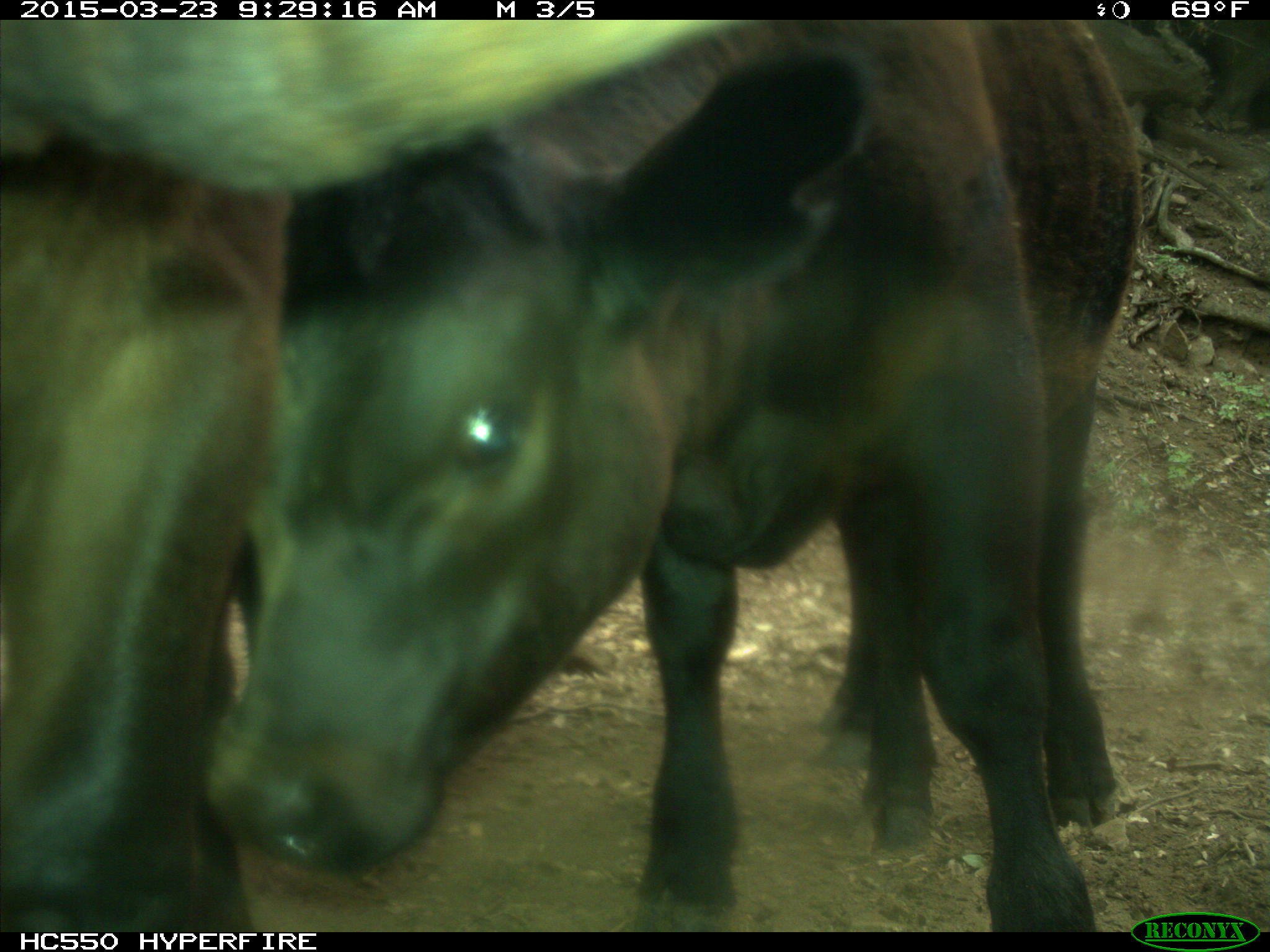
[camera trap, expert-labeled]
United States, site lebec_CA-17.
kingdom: Animalia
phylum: Chordata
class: Mammalia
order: Artiodactyla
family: Bovidae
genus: Bos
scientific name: Bos taurus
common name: domestic cow